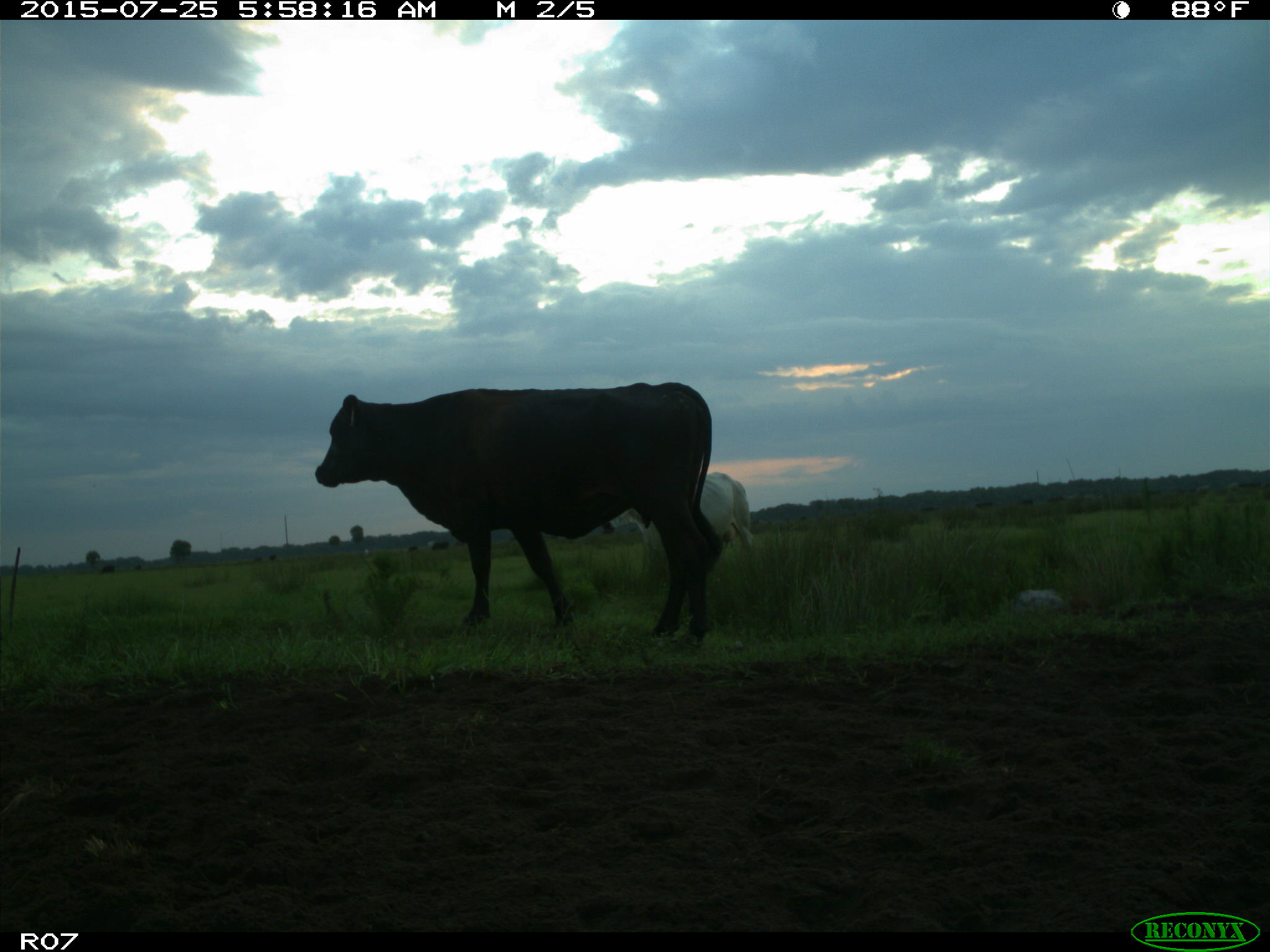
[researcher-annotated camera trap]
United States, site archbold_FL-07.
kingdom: Animalia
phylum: Chordata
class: Mammalia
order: Artiodactyla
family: Bovidae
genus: Bos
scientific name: Bos taurus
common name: domestic cow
Bos taurus (domestic cow).